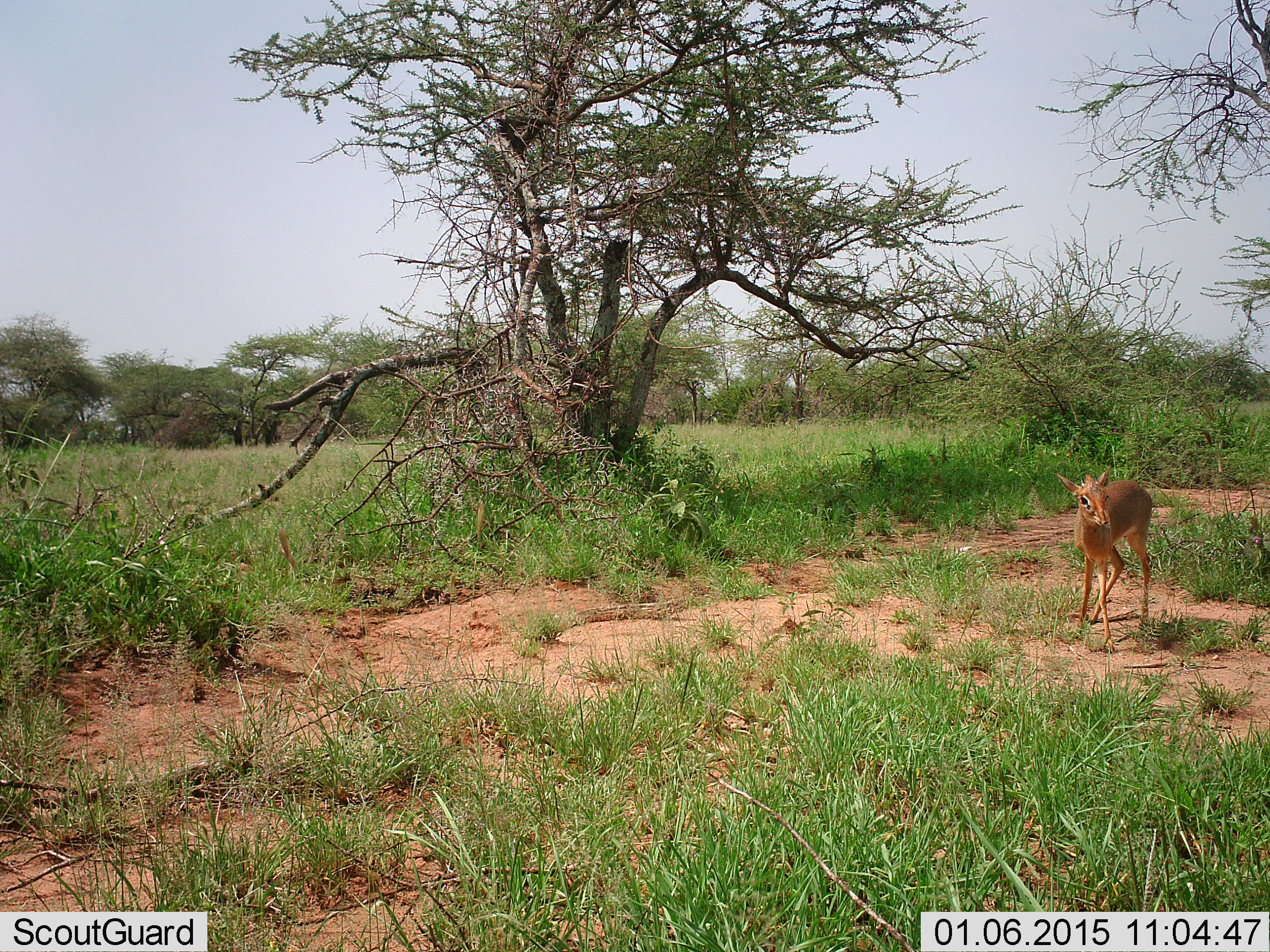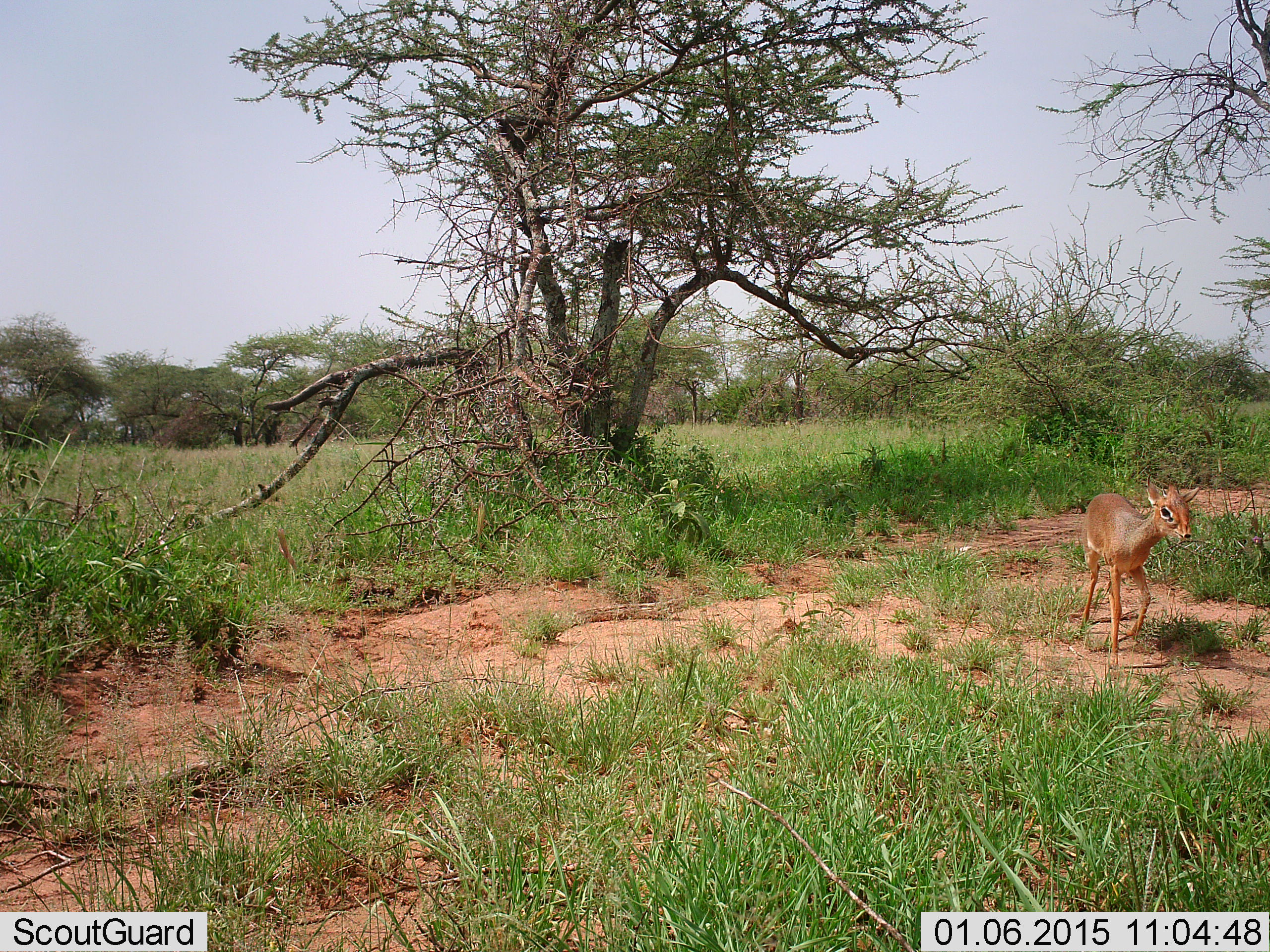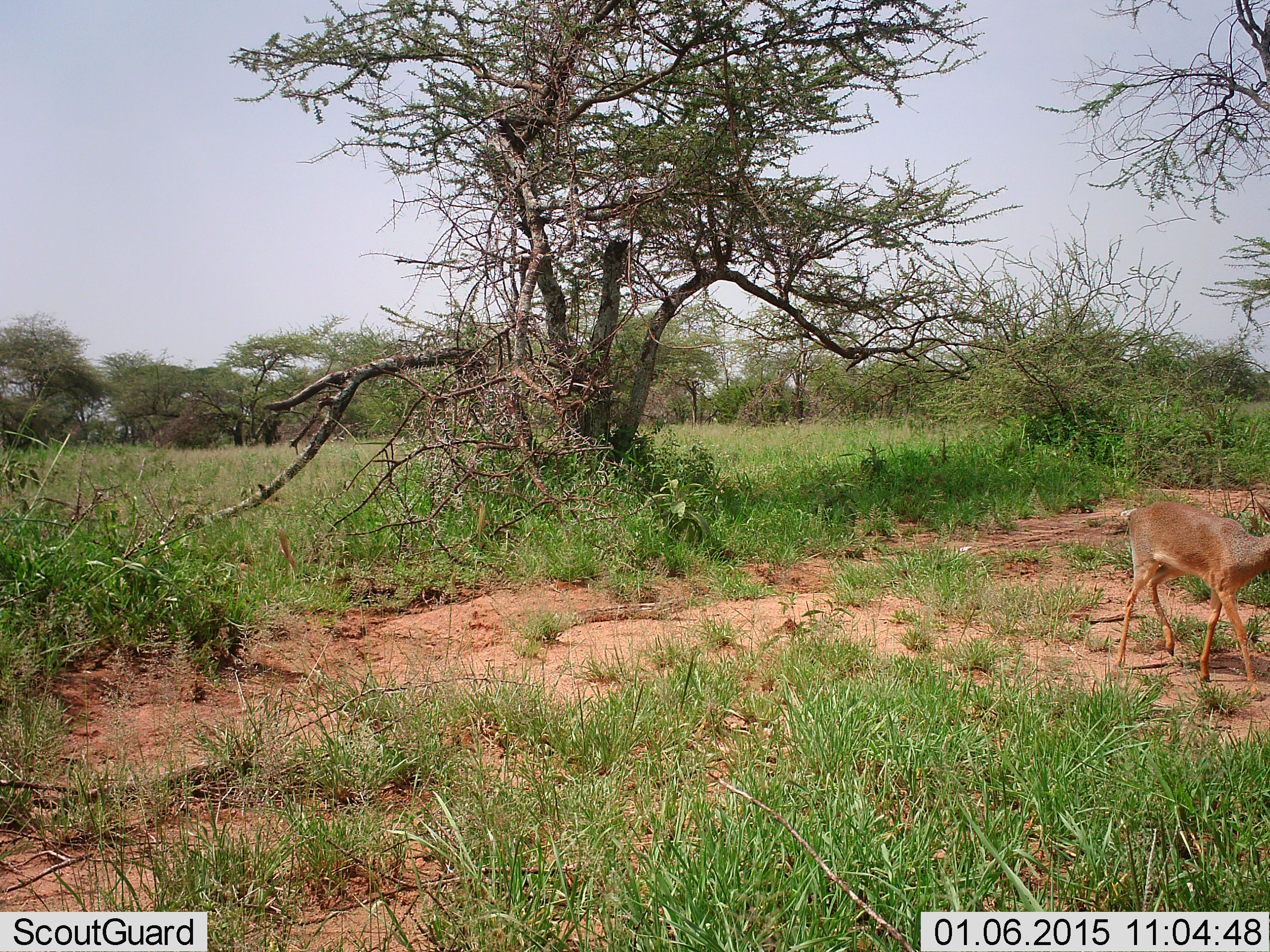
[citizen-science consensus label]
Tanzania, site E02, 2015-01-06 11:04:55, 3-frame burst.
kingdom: Animalia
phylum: Chordata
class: Mammalia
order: Artiodactyla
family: Bovidae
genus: Madoqua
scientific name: Madoqua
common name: dikdik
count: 1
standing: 10%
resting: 0%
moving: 90%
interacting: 0%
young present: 10%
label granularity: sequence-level